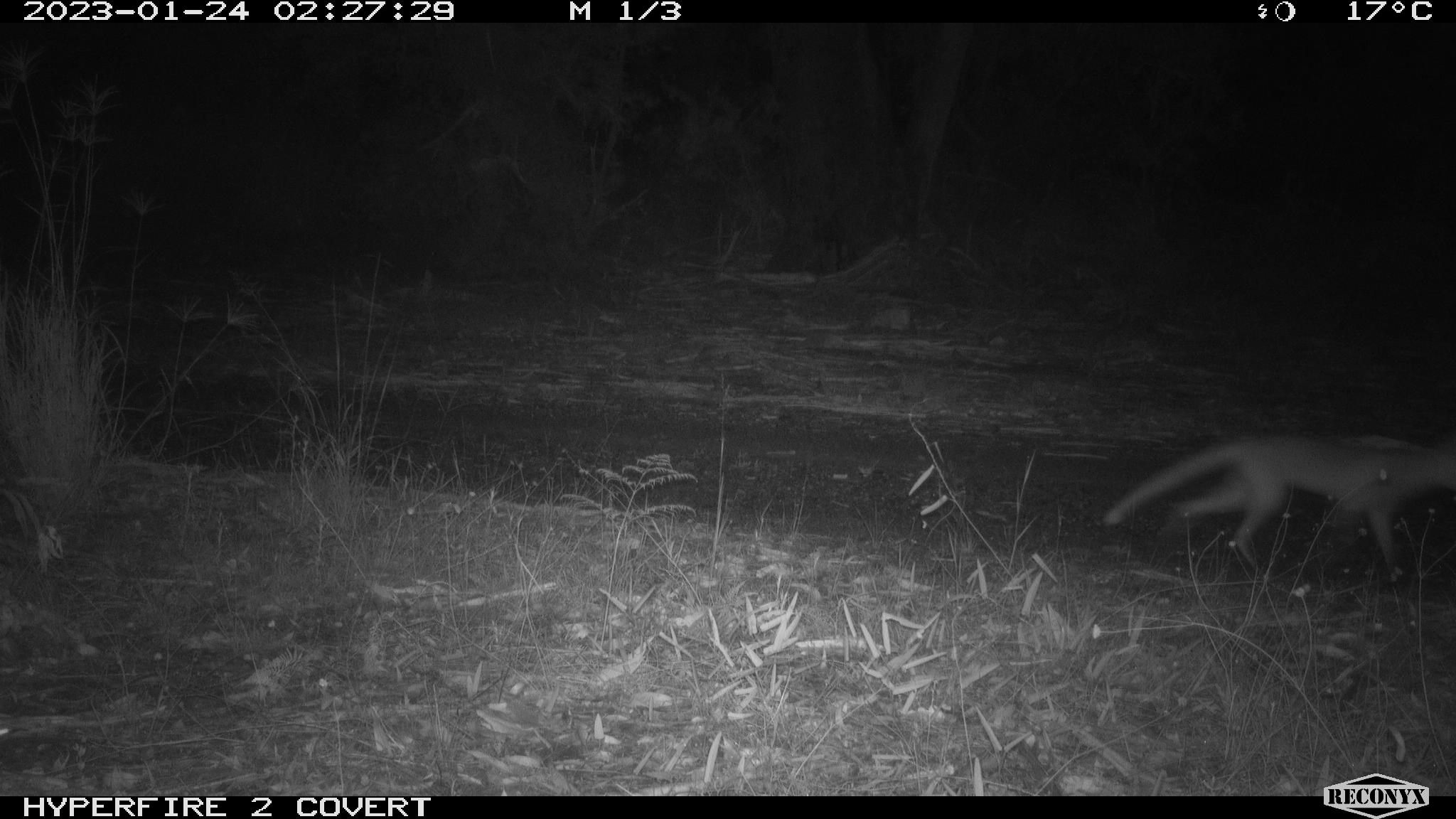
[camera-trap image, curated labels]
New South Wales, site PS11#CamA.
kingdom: Animalia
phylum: Chordata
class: Mammalia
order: Carnivora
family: Canidae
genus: Vulpes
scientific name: Vulpes vulpes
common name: red fox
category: fox